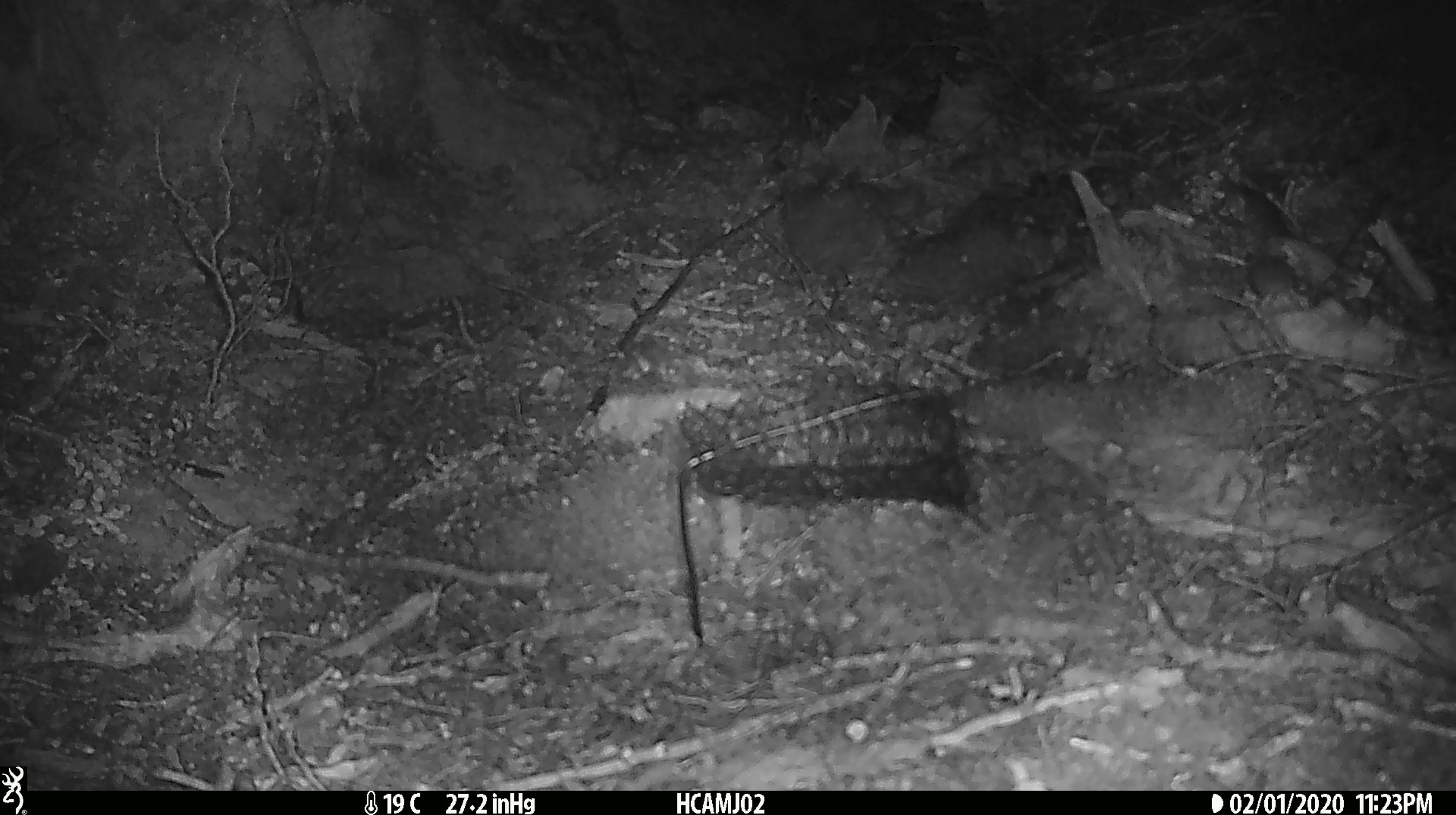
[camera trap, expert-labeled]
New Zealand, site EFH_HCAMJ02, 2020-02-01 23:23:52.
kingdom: Animalia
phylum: Chordata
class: Mammalia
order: Rodentia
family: Muridae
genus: Mus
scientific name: Mus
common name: mouse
Mouse (Mus).